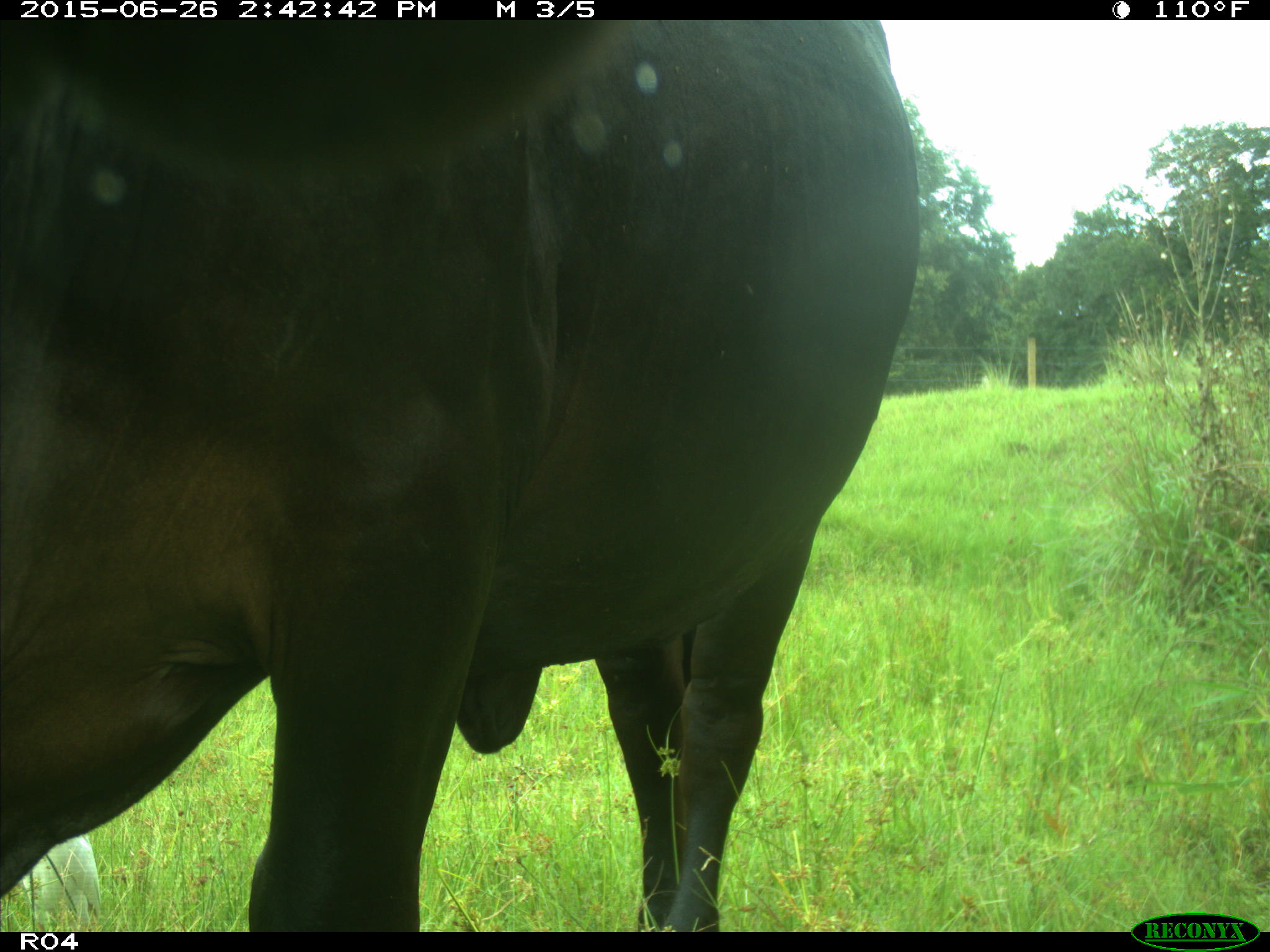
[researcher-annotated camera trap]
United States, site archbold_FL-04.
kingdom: Animalia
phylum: Chordata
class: Mammalia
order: Artiodactyla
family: Bovidae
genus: Bos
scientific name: Bos taurus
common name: domestic cow